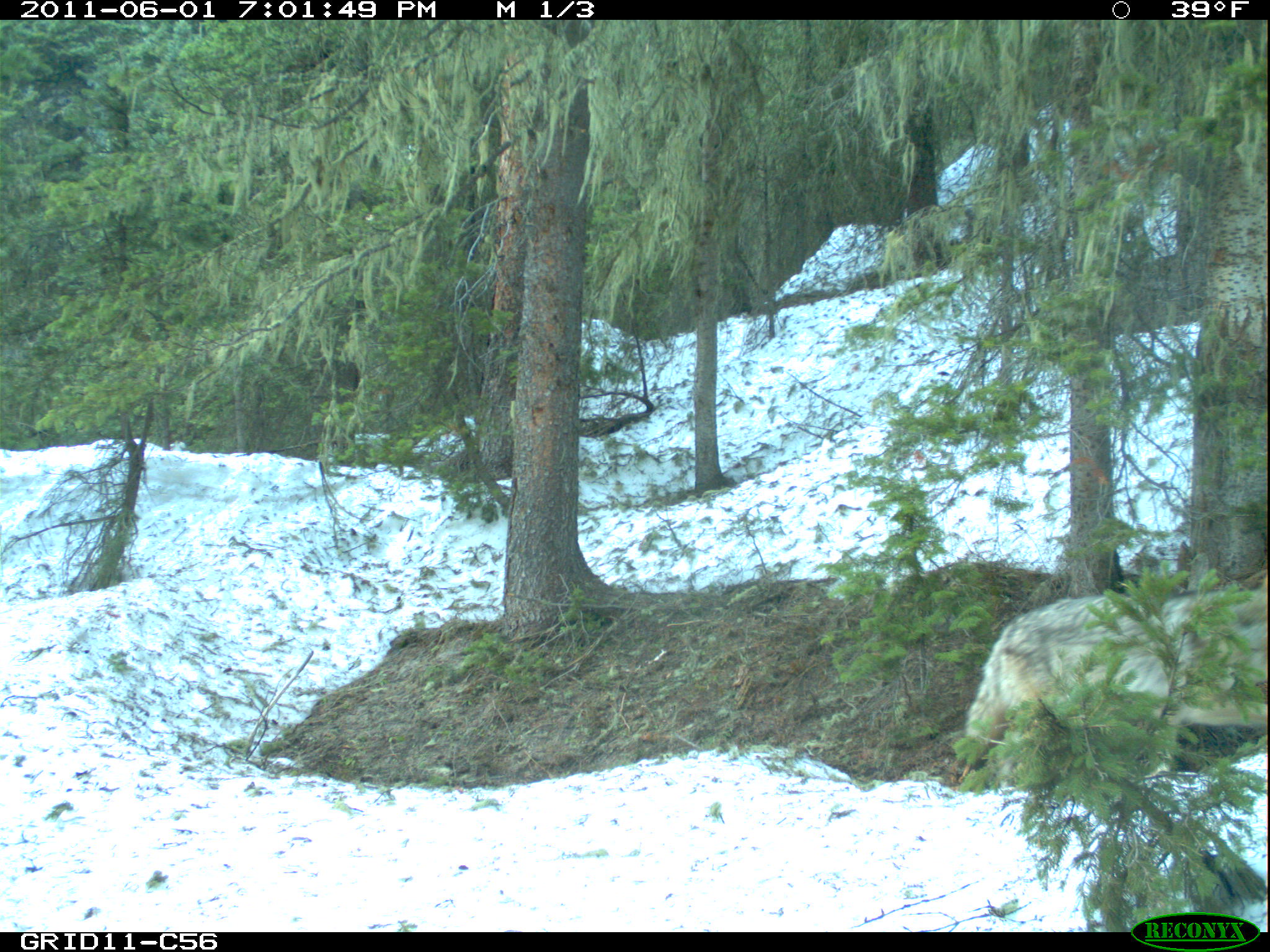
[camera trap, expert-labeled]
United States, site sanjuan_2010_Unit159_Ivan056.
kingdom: Animalia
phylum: Chordata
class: Mammalia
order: Carnivora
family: Canidae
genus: Canis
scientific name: Canis latrans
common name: coyote